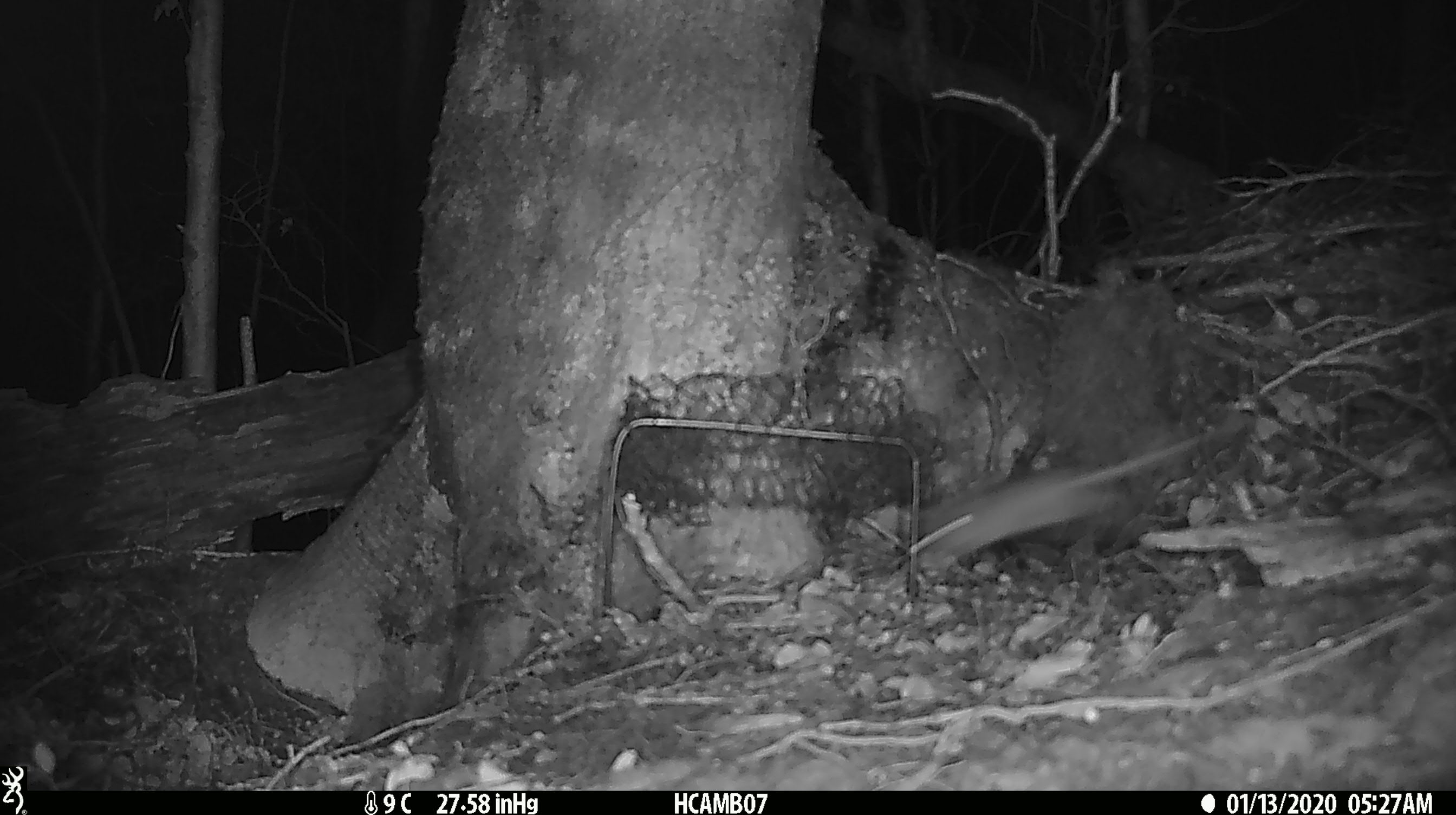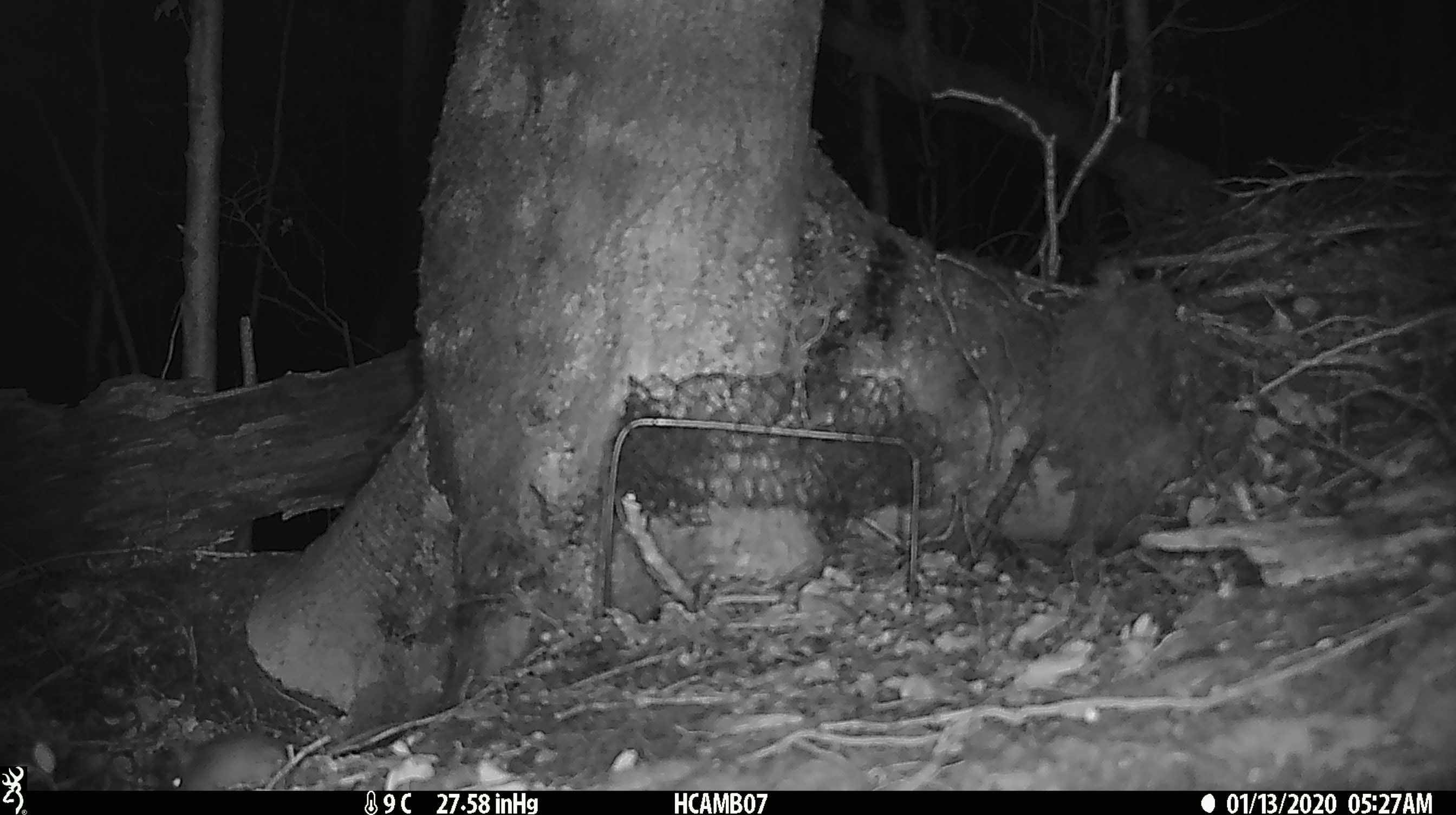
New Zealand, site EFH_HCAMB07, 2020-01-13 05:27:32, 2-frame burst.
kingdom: Animalia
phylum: Chordata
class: Mammalia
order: Rodentia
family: Muridae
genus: Mus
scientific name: Mus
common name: mouse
Mouse (Mus).